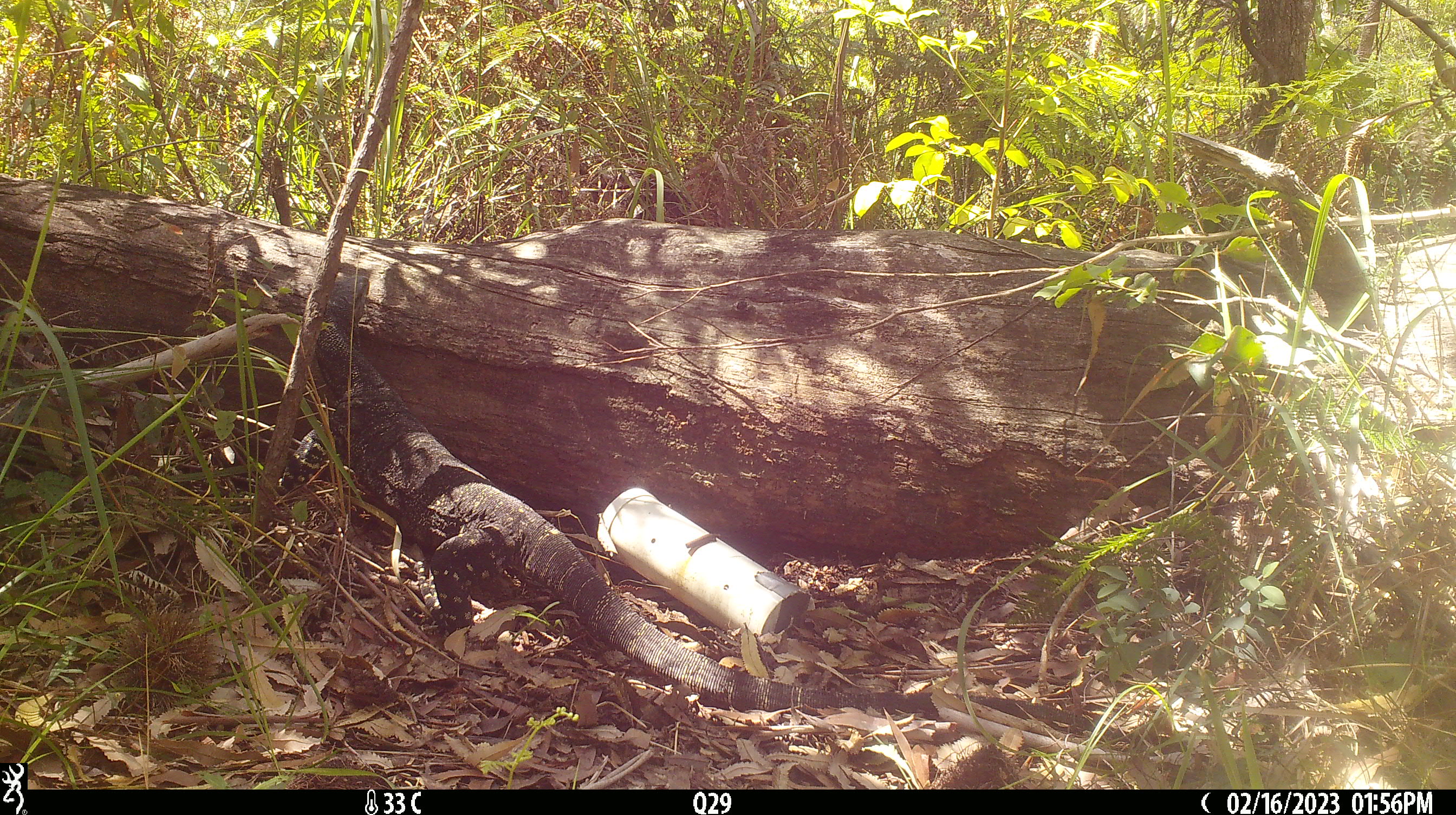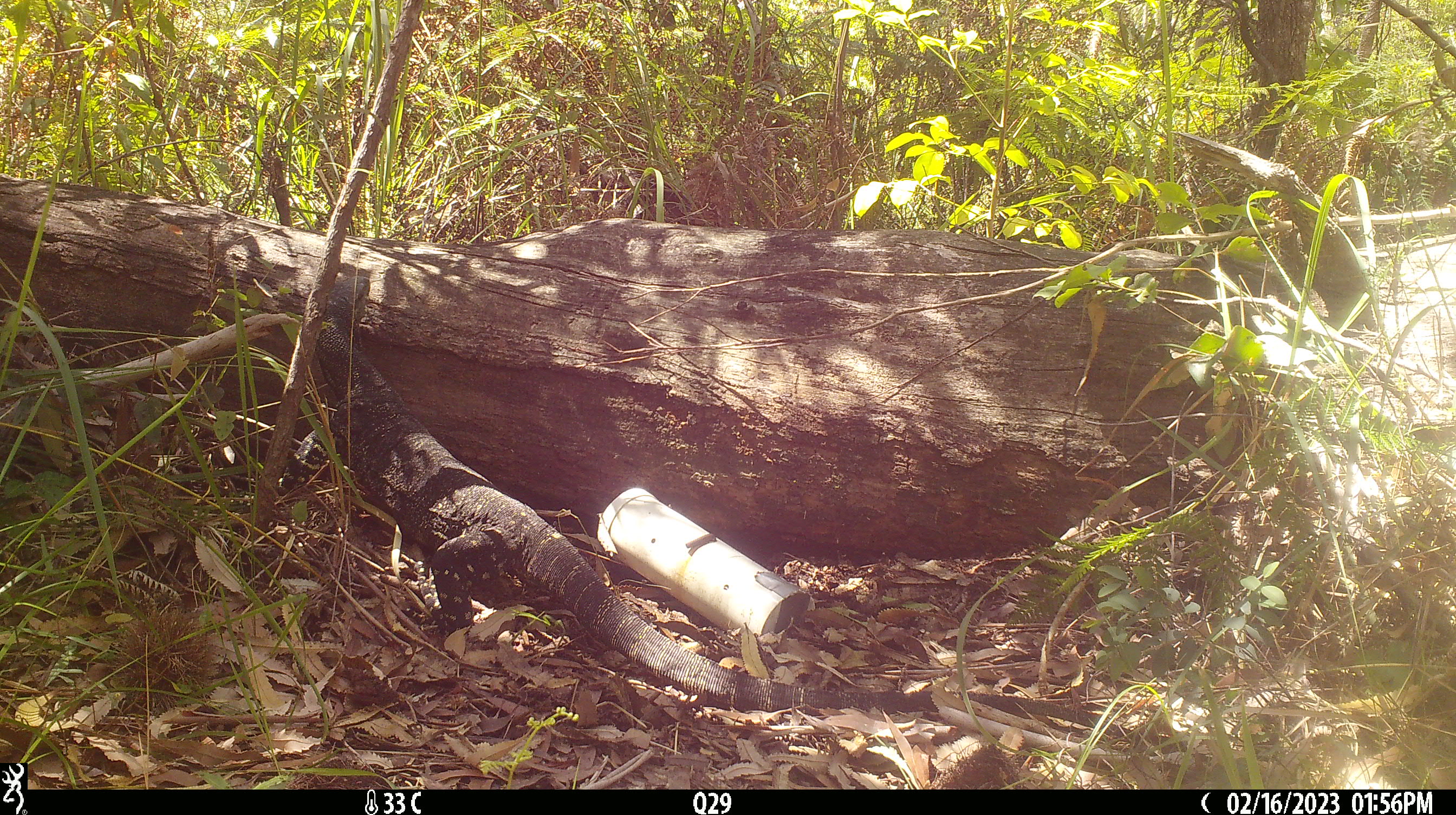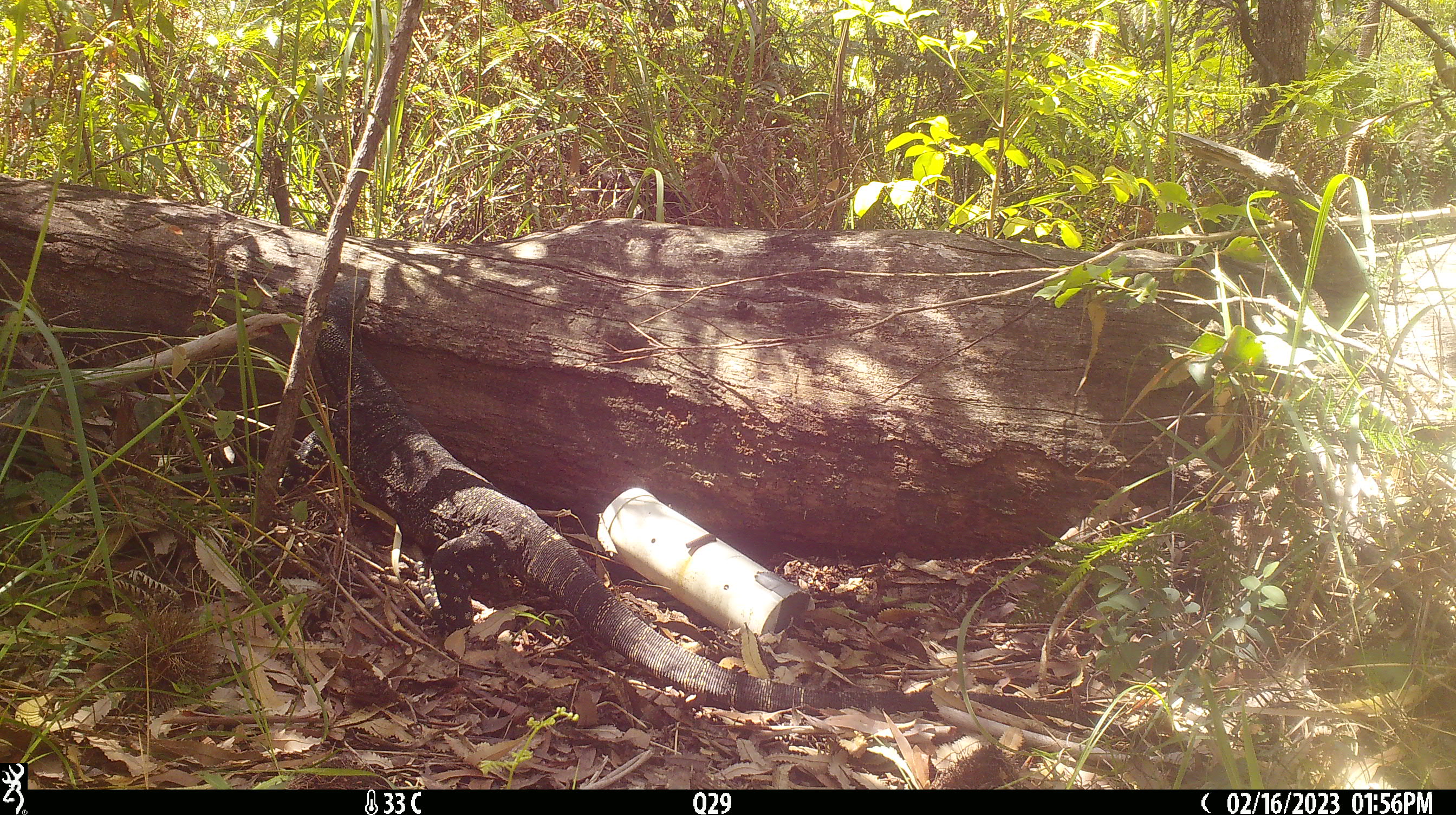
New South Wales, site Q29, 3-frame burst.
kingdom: Animalia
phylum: Chordata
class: Reptilia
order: Squamata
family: Varanidae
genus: Varanus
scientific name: Varanus varius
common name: lace monitor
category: goanna